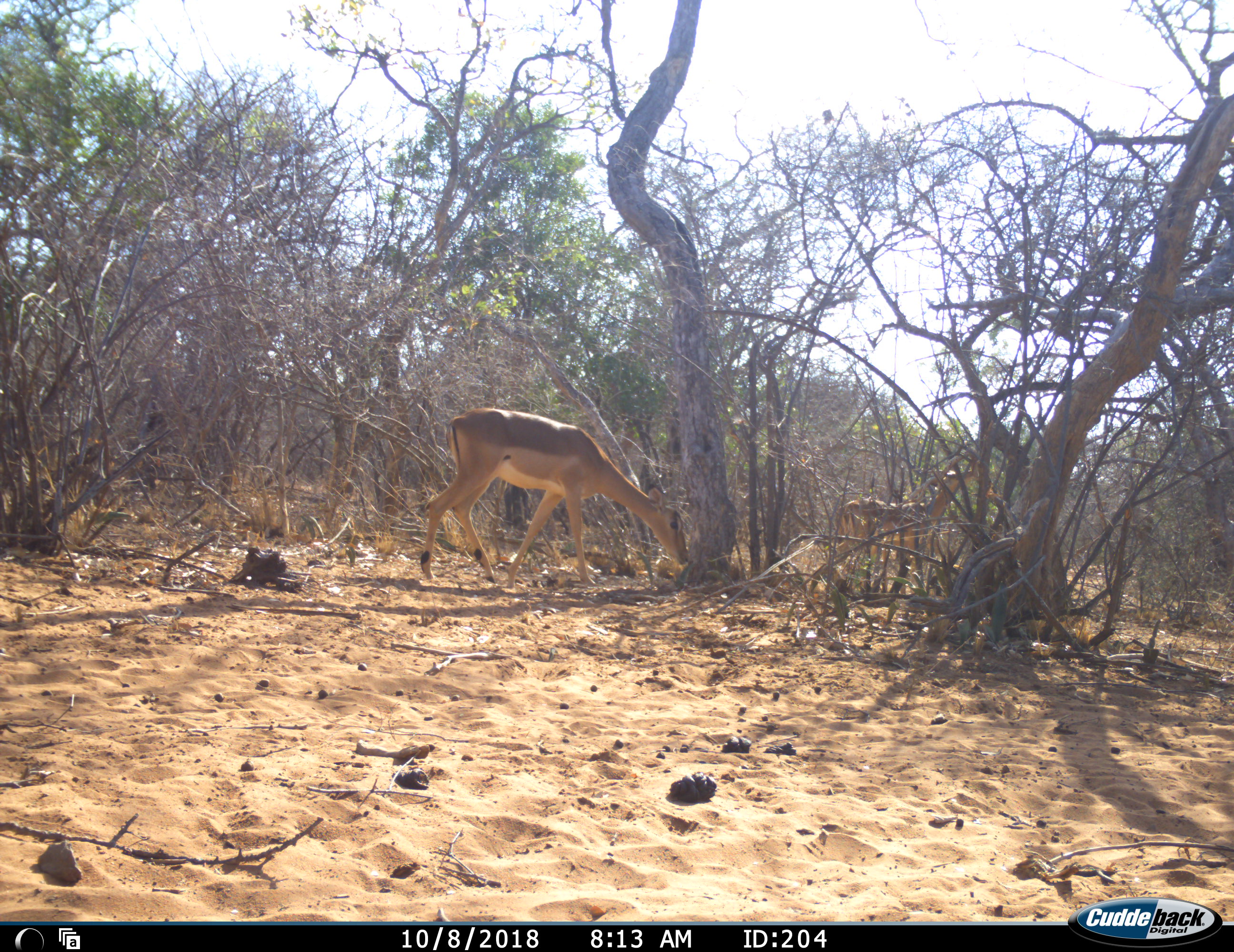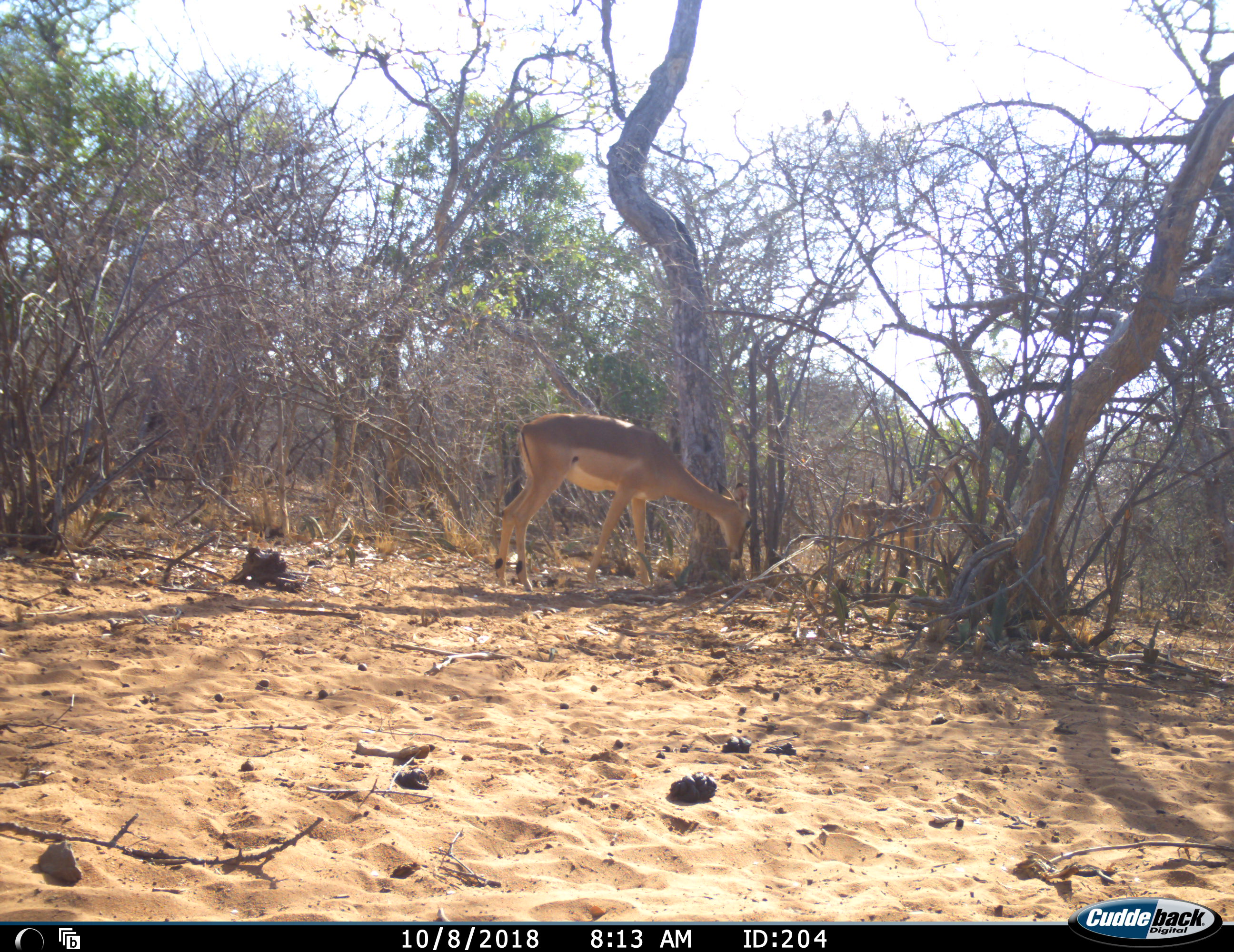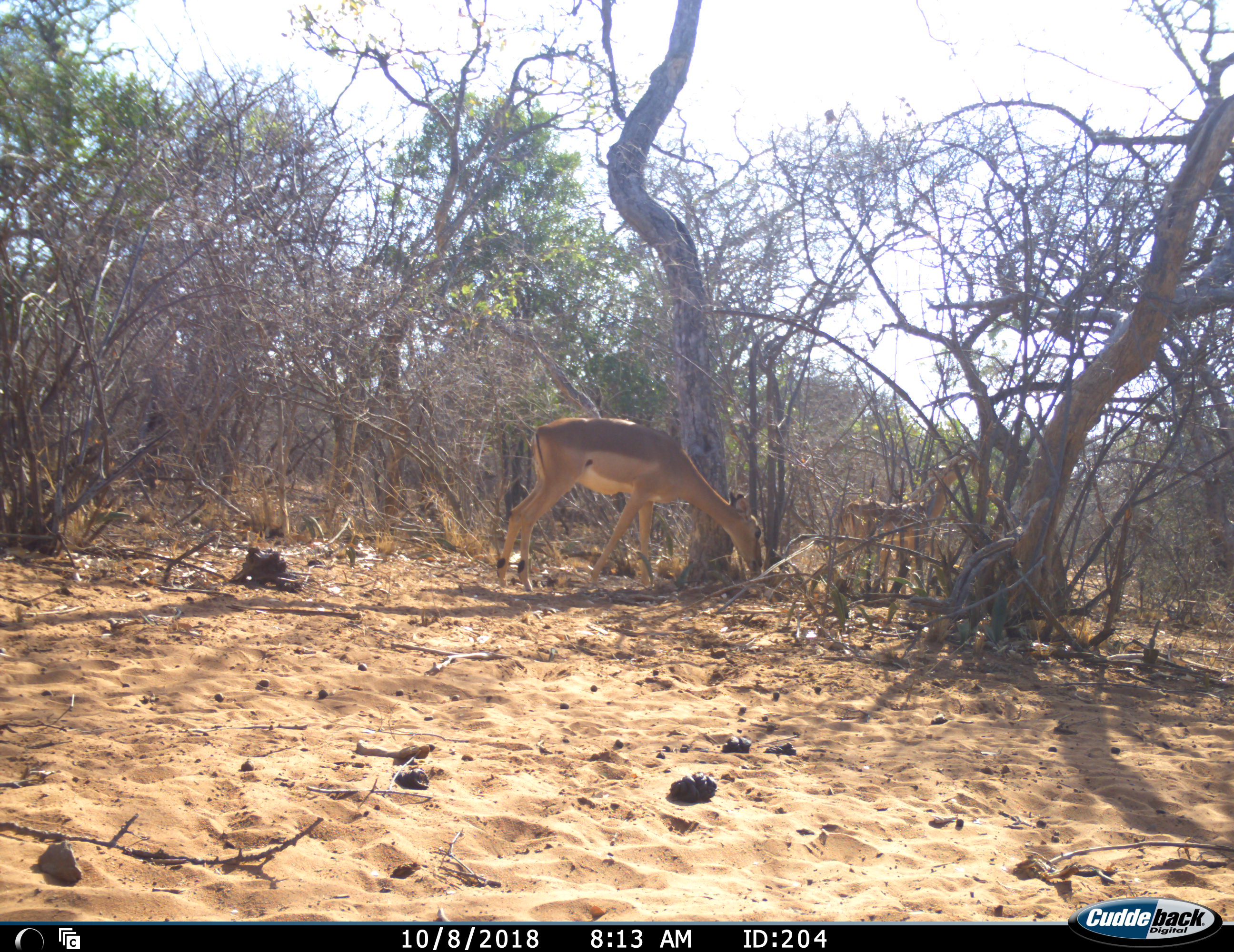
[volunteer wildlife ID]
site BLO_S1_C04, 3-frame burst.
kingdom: Animalia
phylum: Chordata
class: Mammalia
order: Artiodactyla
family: Bovidae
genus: Aepyceros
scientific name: Aepyceros melampus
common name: impala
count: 2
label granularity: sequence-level